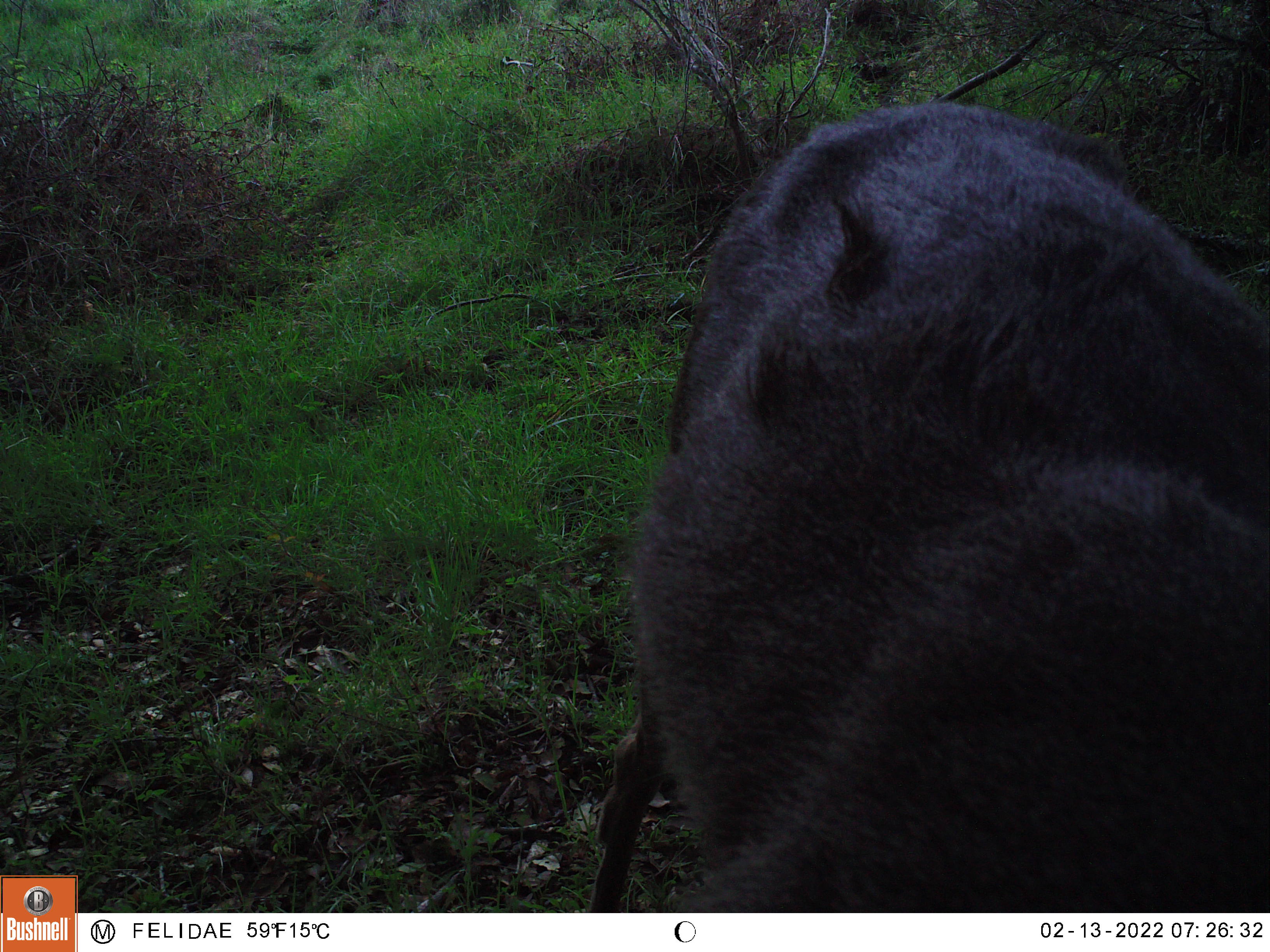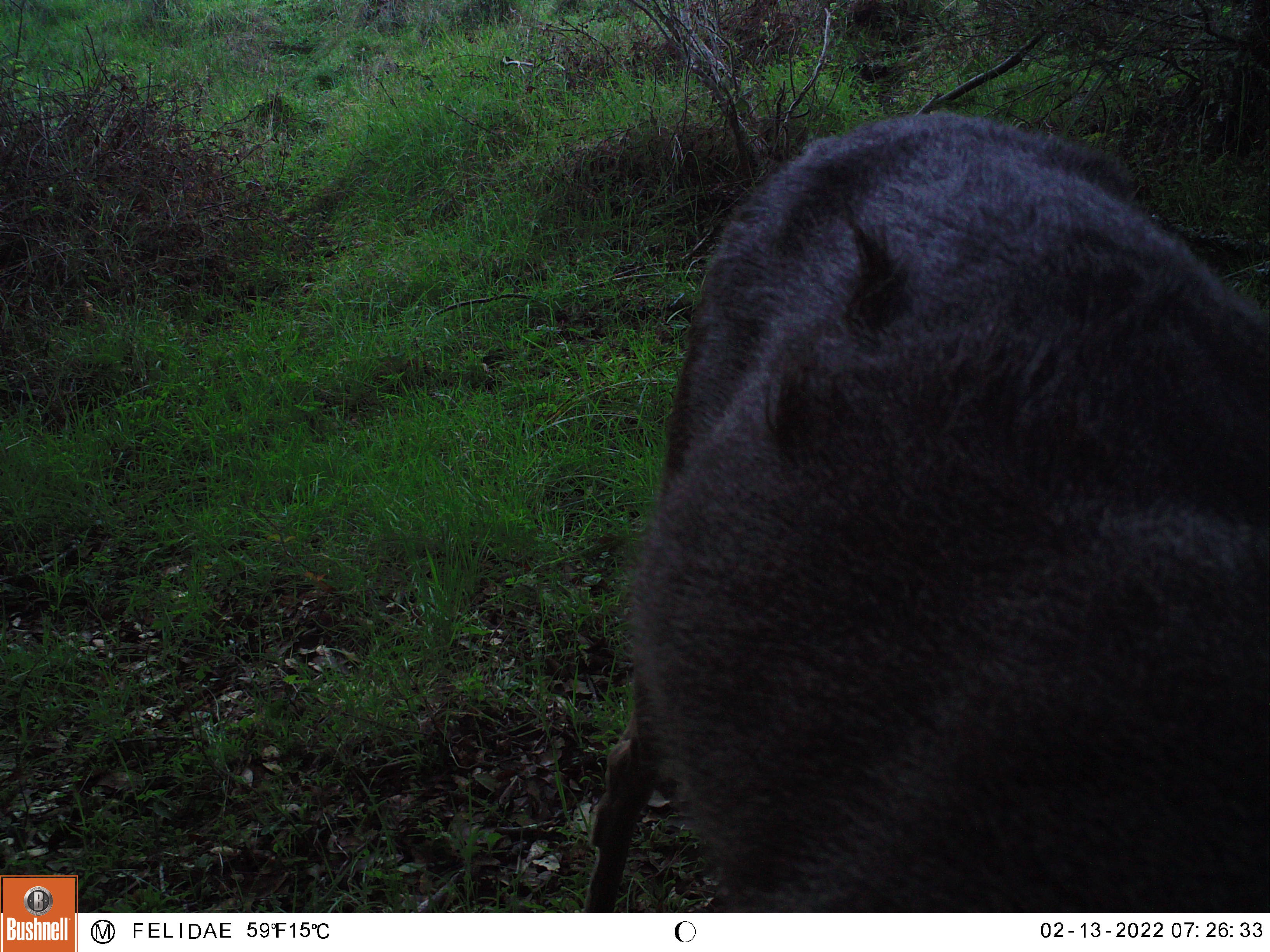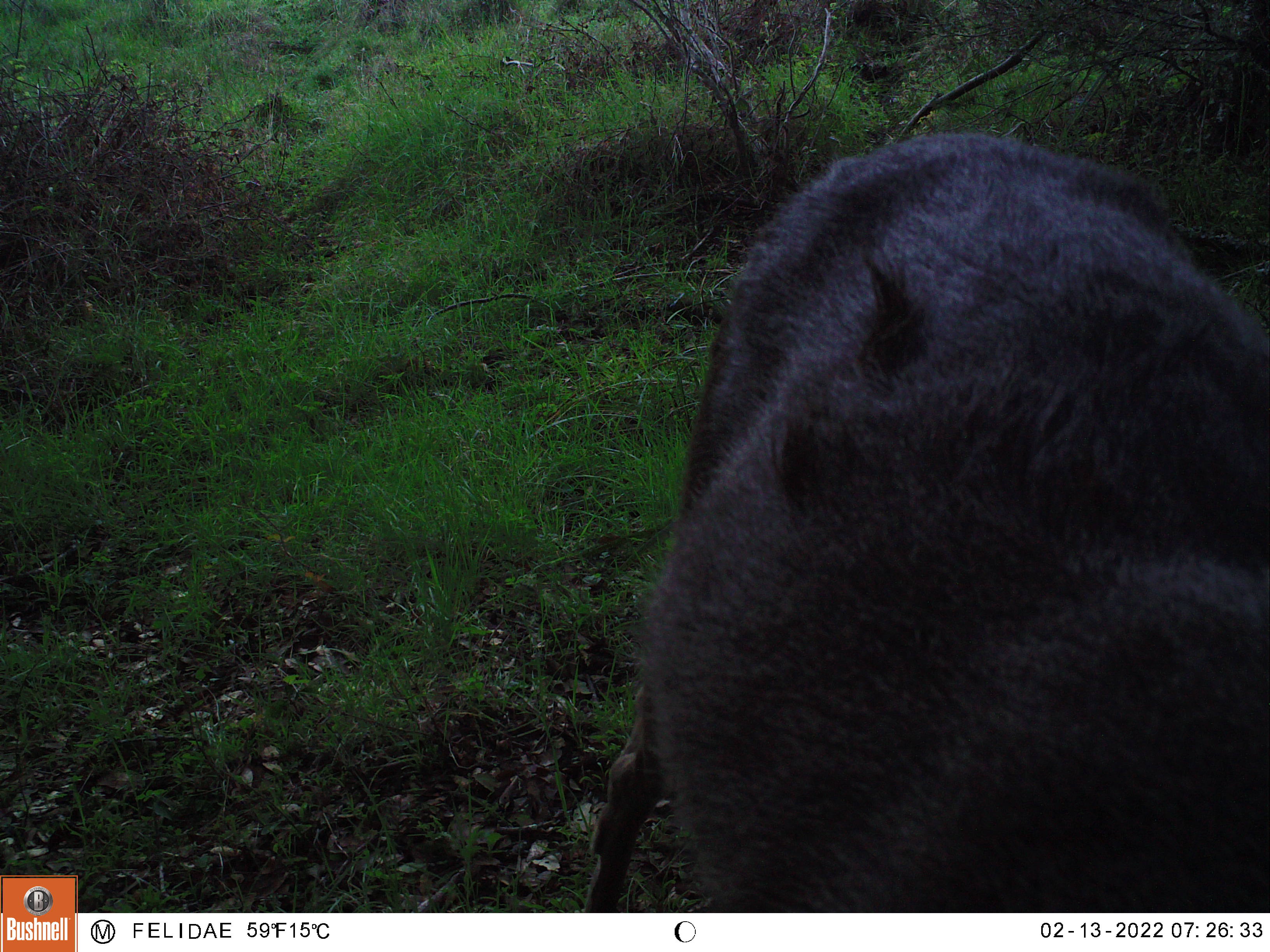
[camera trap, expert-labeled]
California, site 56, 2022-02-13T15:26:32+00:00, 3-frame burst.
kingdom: Animalia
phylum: Chordata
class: Mammalia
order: Artiodactyla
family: Cervidae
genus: Odocoileus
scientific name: Odocoileus hemionus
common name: mule deer